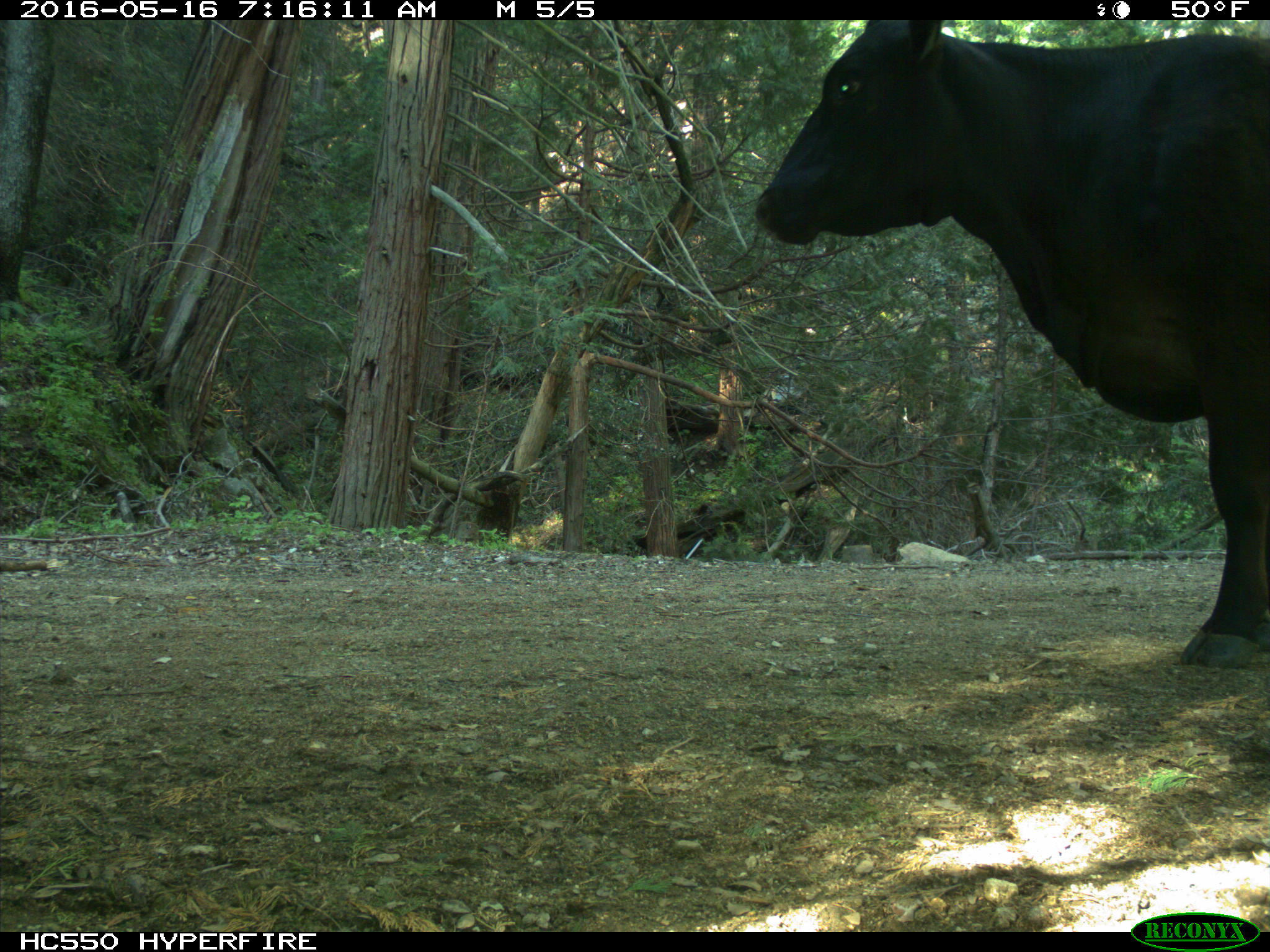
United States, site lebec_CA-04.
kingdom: Animalia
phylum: Chordata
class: Mammalia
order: Artiodactyla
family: Bovidae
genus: Bos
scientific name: Bos taurus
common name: domestic cow